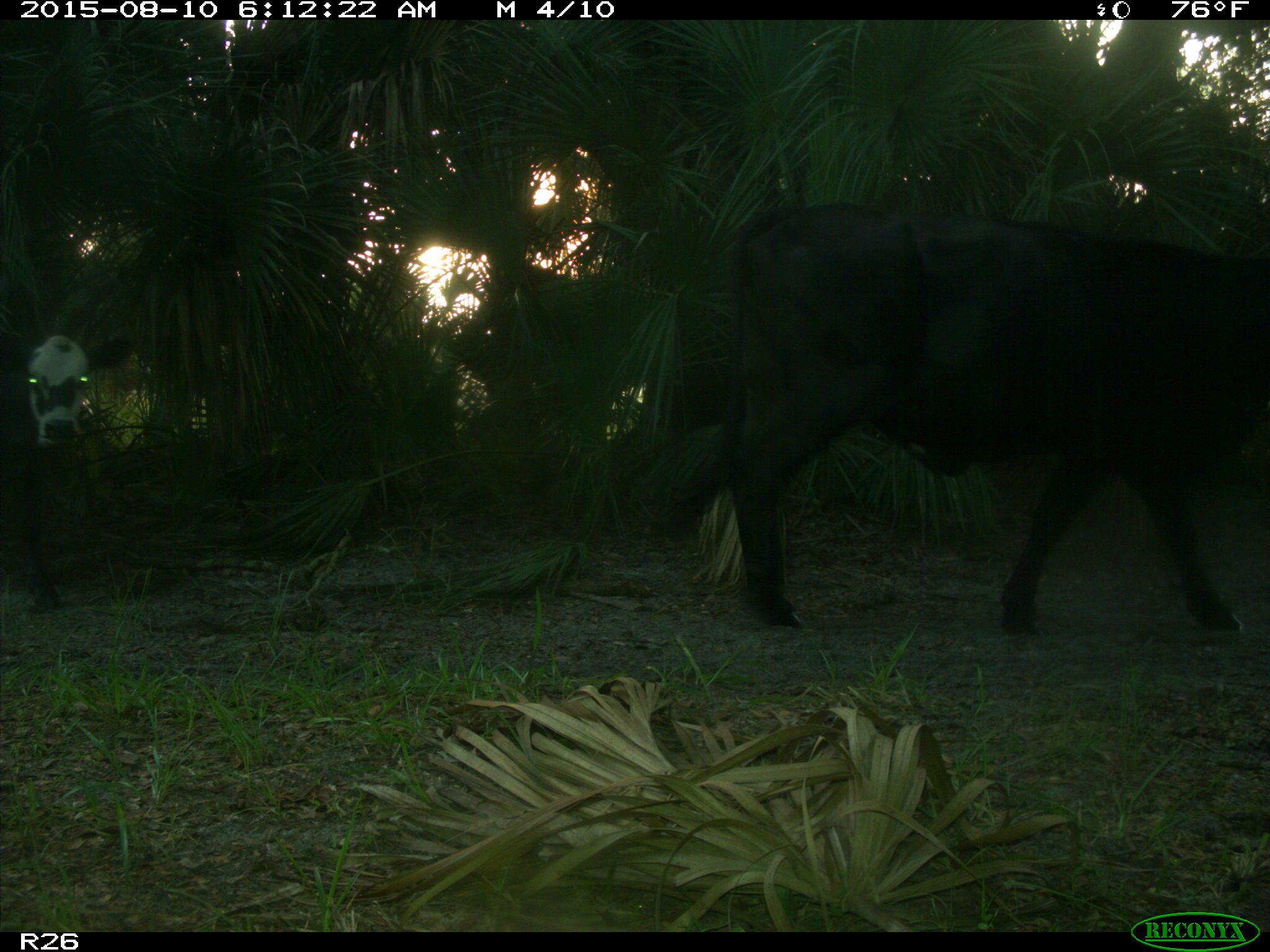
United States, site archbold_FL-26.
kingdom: Animalia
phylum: Chordata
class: Mammalia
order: Artiodactyla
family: Bovidae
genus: Bos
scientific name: Bos taurus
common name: domestic cow